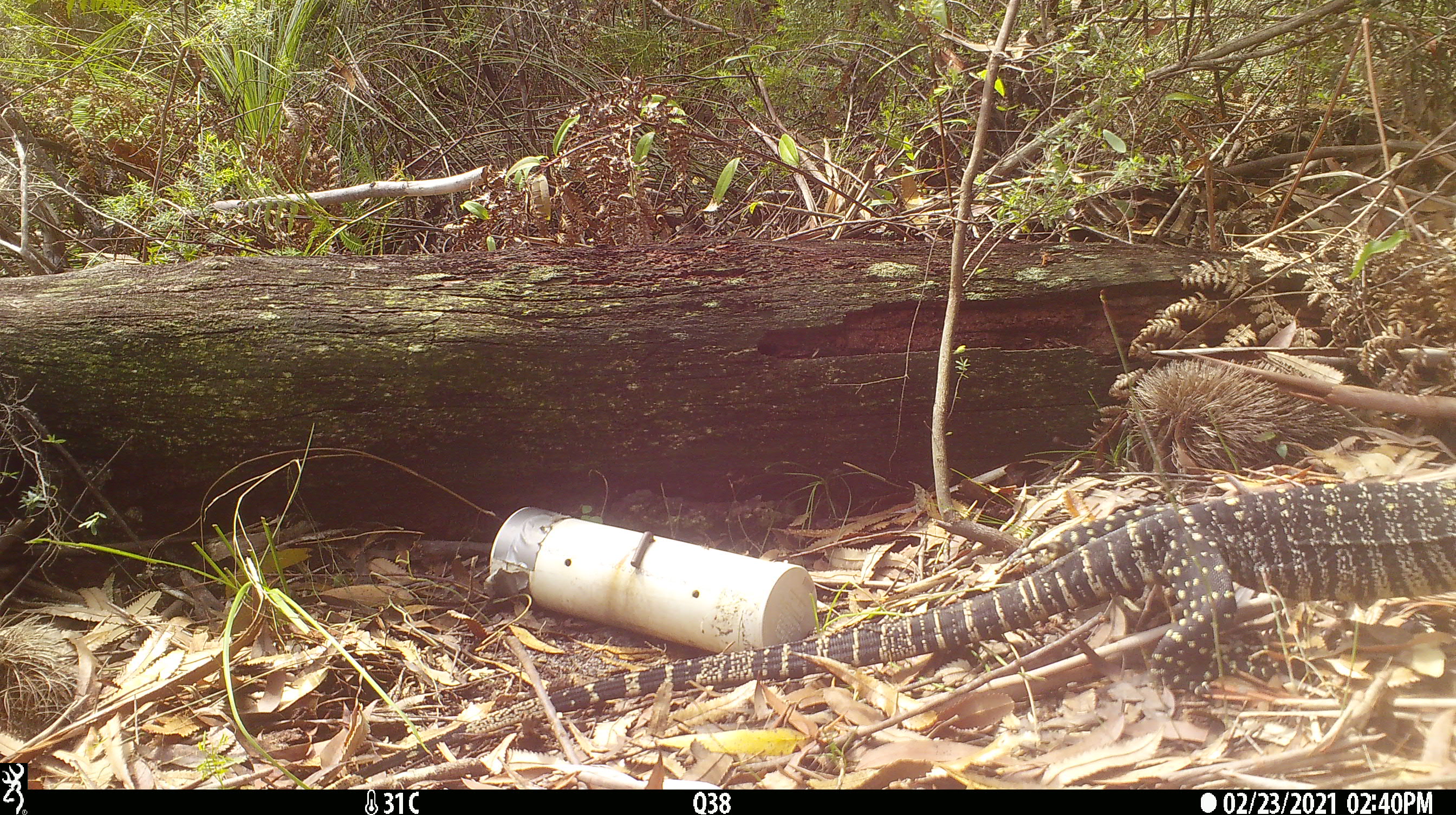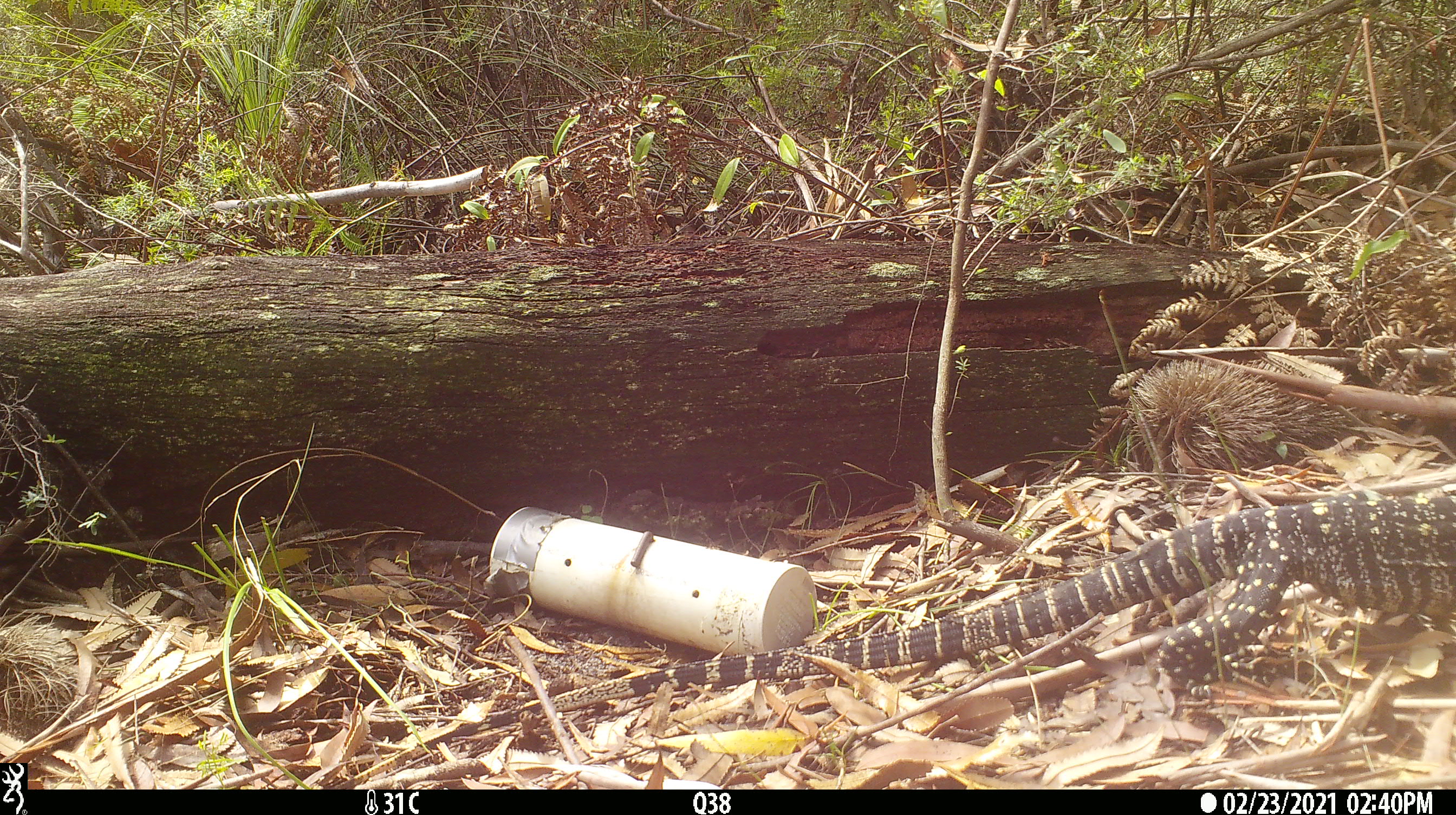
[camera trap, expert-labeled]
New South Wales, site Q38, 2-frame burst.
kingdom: Animalia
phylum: Chordata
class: Reptilia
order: Squamata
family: Varanidae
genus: Varanus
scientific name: Varanus varius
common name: lace monitor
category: goanna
Goanna (lace monitor) (Varanus varius).